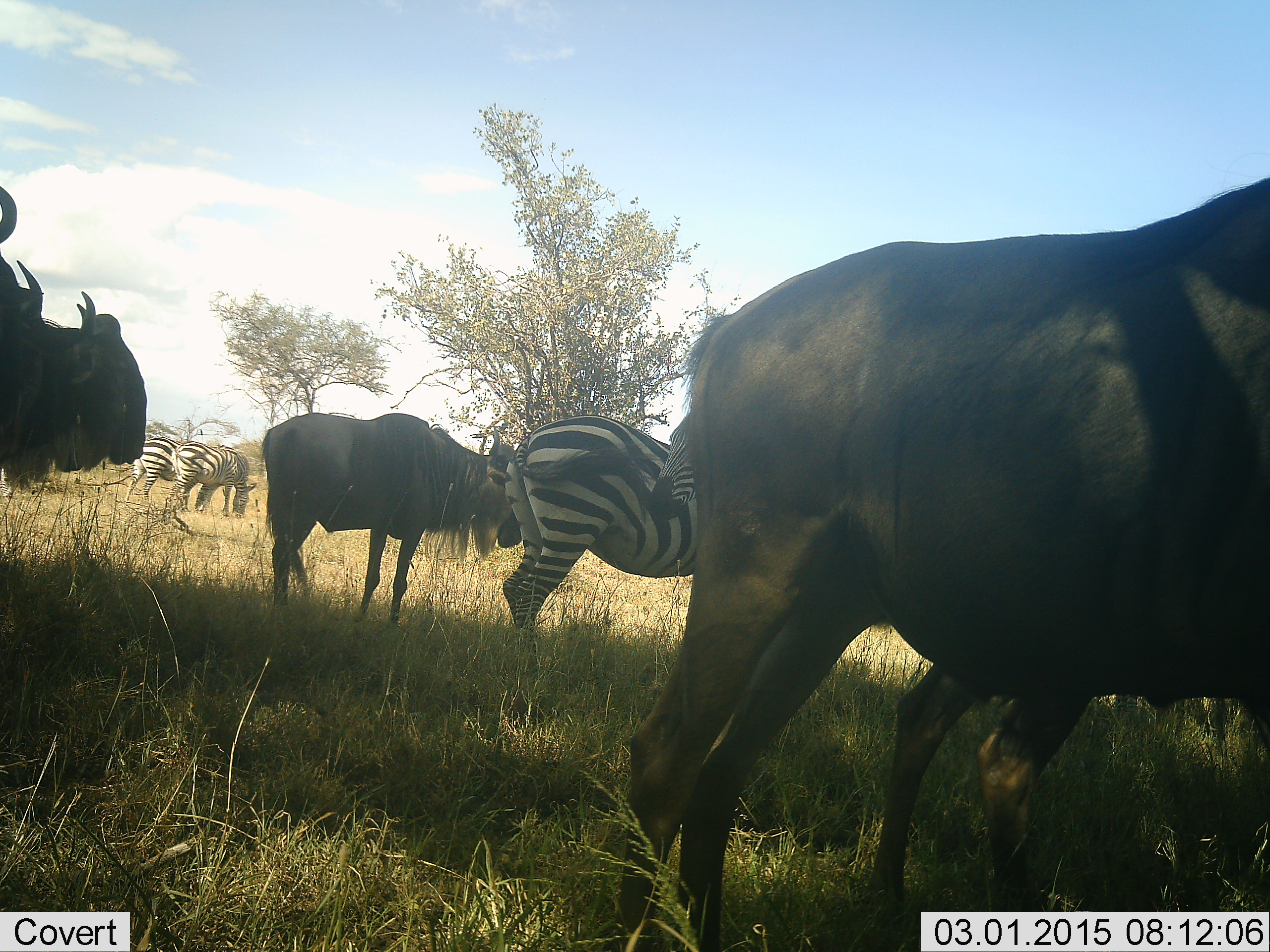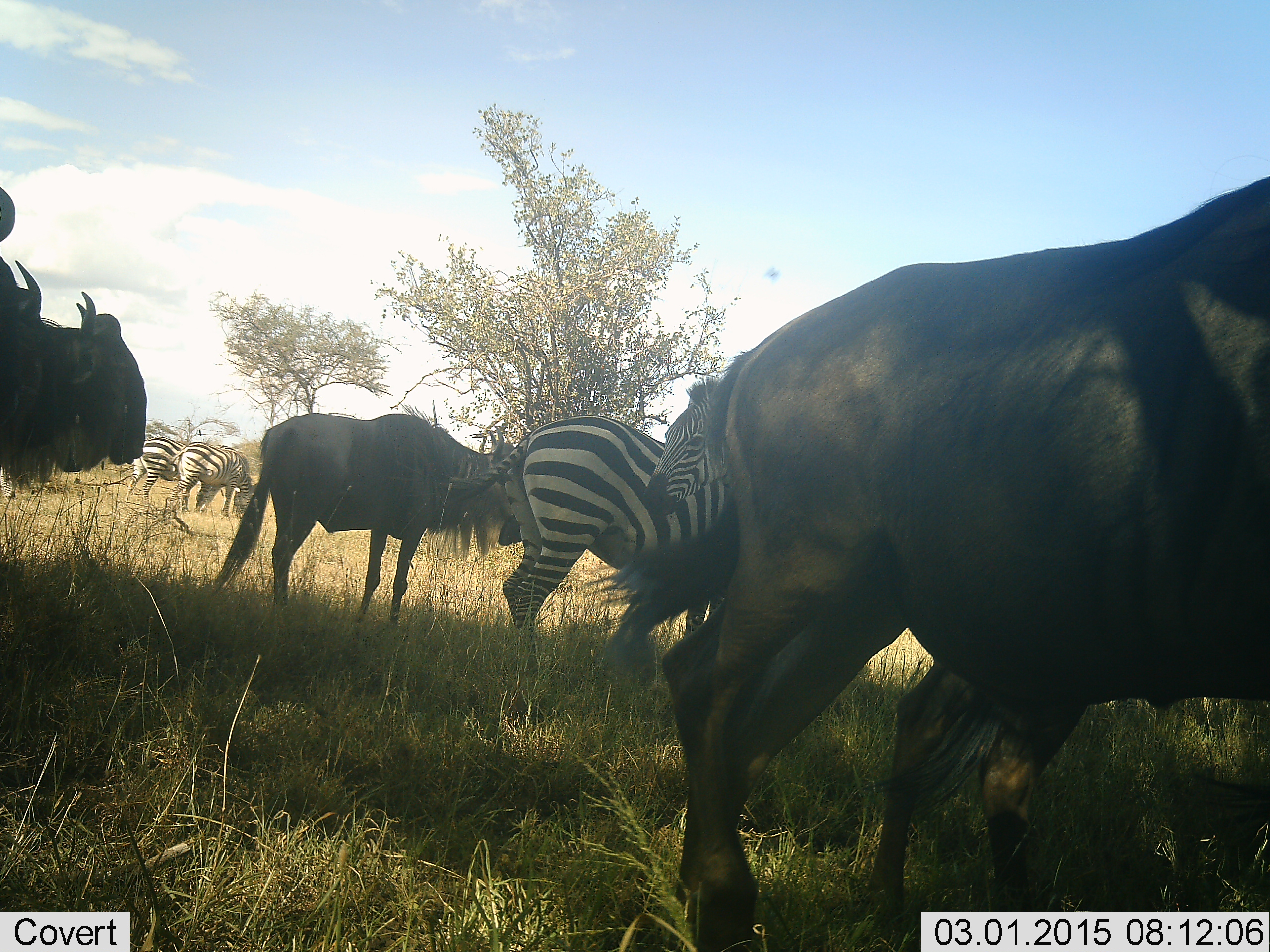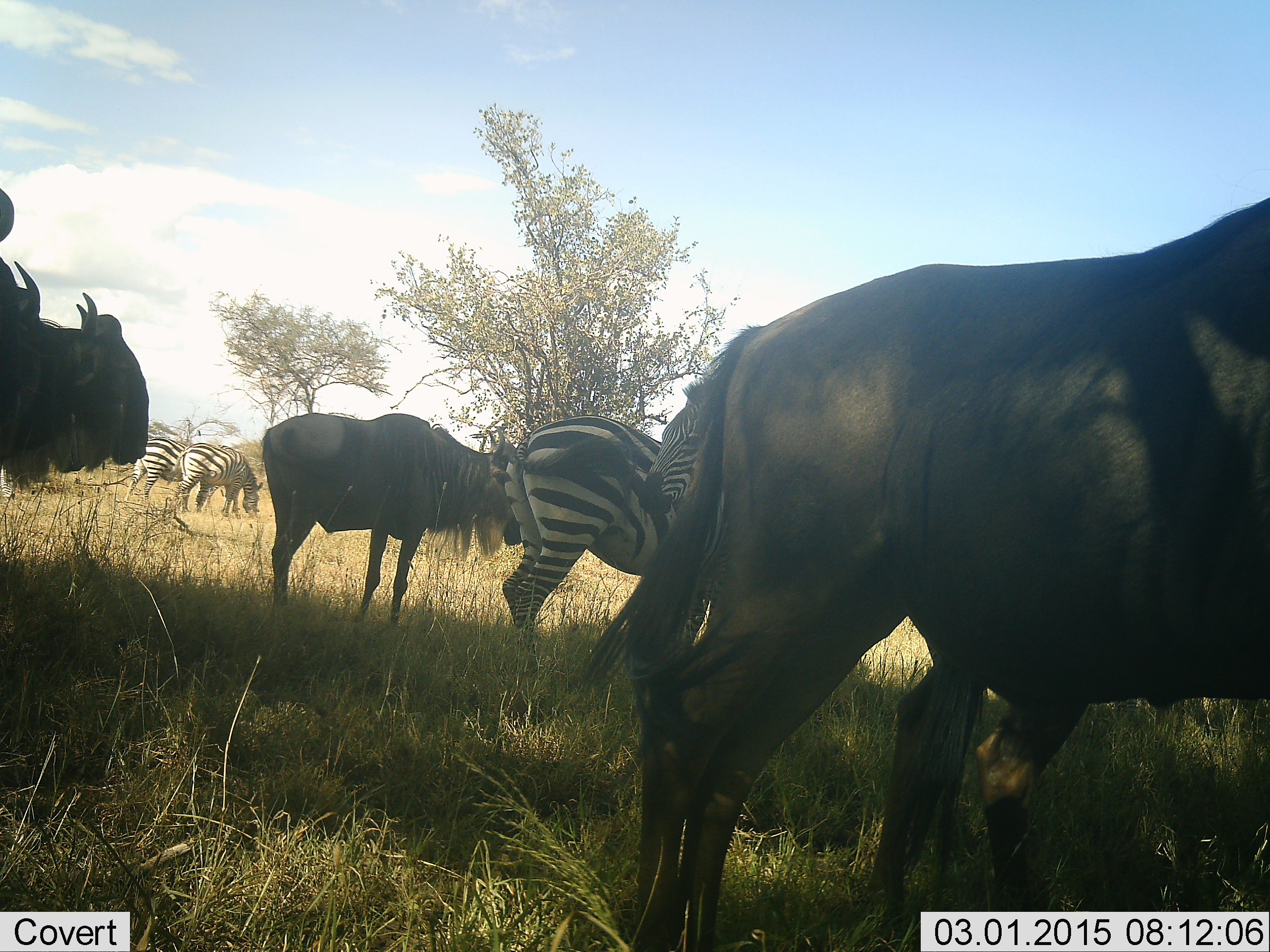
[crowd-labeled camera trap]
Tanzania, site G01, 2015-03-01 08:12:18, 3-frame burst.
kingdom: Animalia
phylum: Chordata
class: Mammalia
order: Artiodactyla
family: Bovidae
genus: Connochaetes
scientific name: Connochaetes taurinus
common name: blue wildebeest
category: wildebeest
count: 4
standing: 82%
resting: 9%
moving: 9%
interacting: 0%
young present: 0%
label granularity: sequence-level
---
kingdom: Animalia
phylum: Chordata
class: Mammalia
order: Perissodactyla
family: Equidae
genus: Equus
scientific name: Equus quagga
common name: plains zebra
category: zebra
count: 4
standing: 80%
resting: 0%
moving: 0%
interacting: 0%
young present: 0%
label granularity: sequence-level